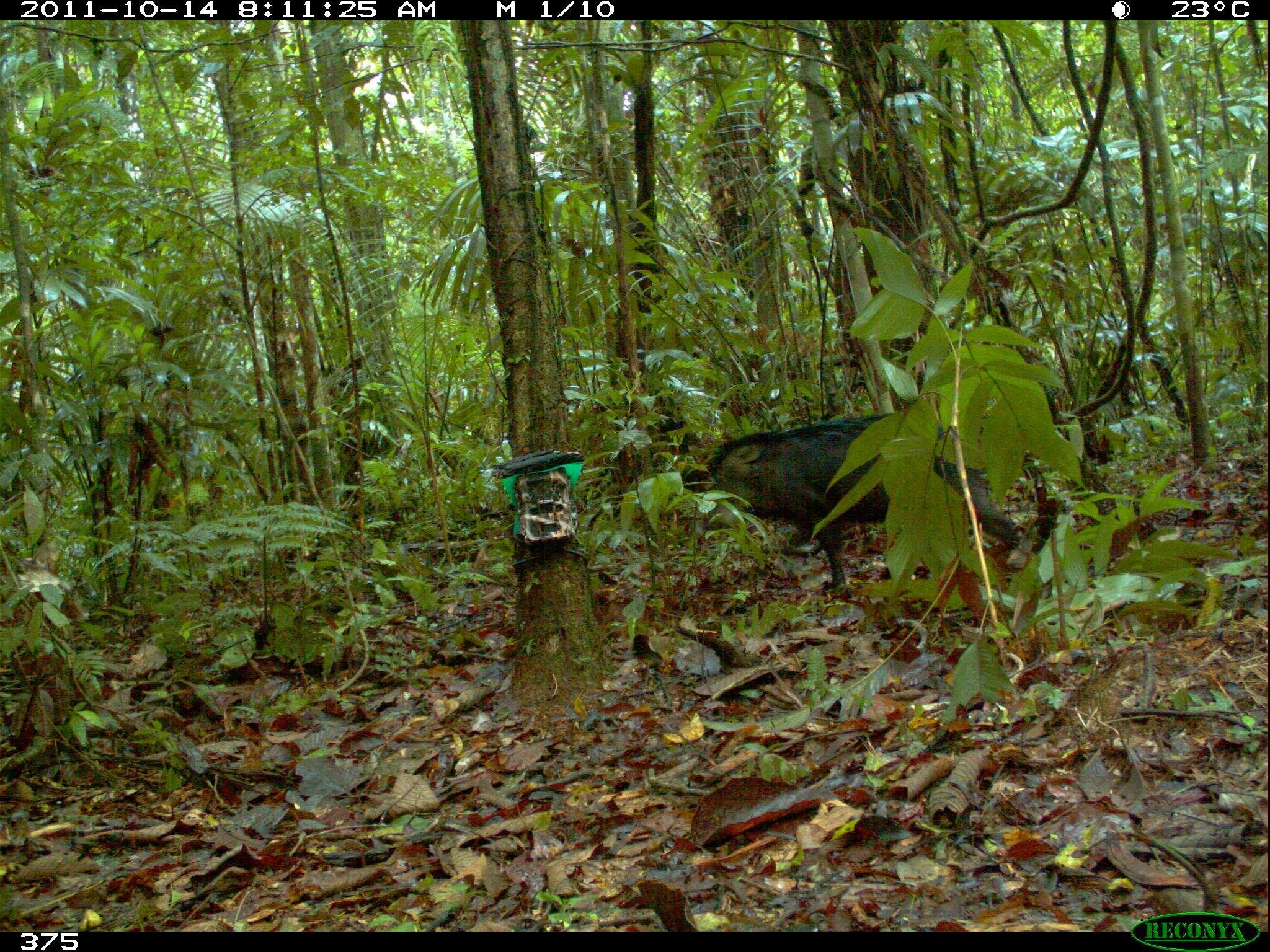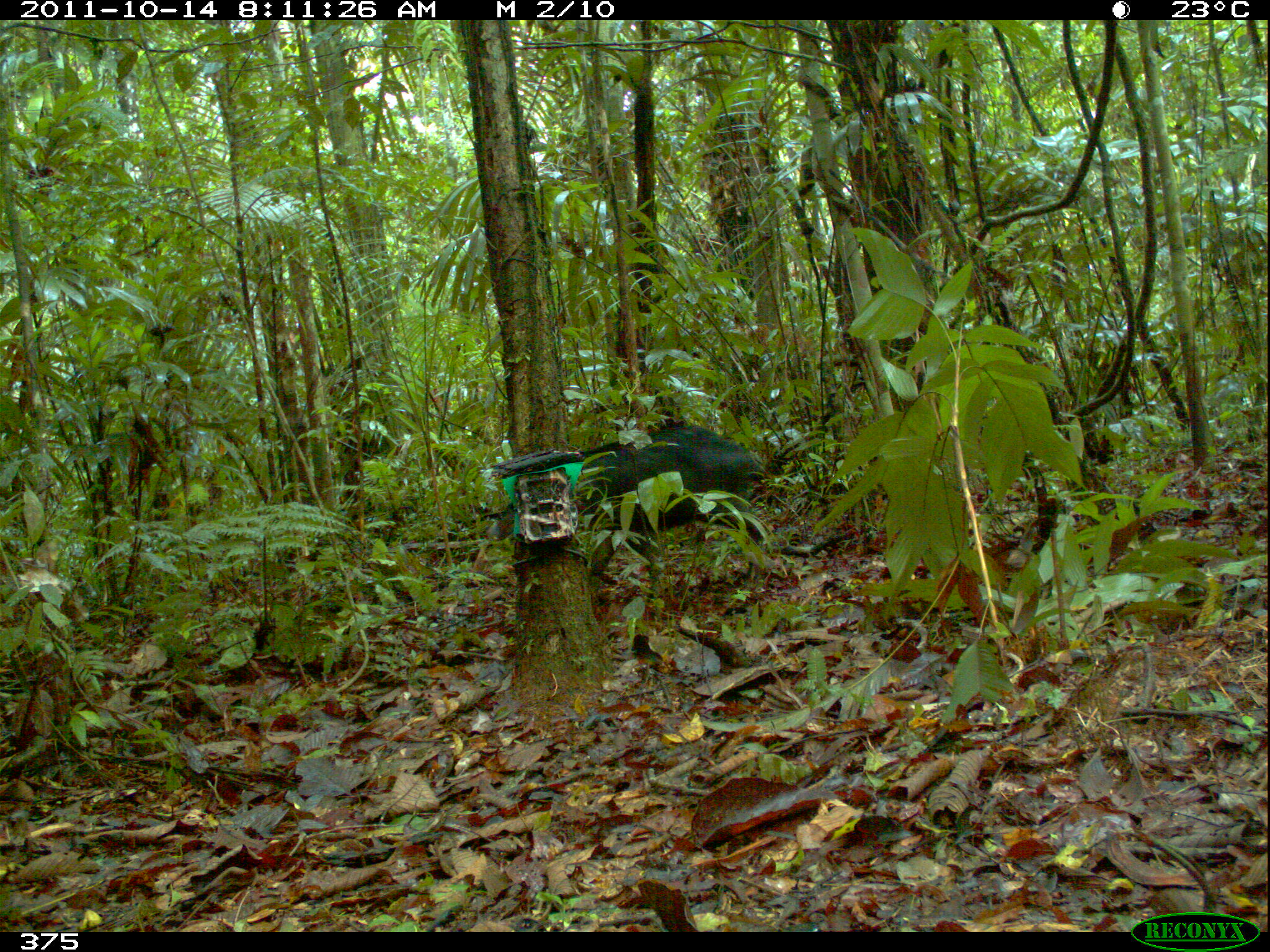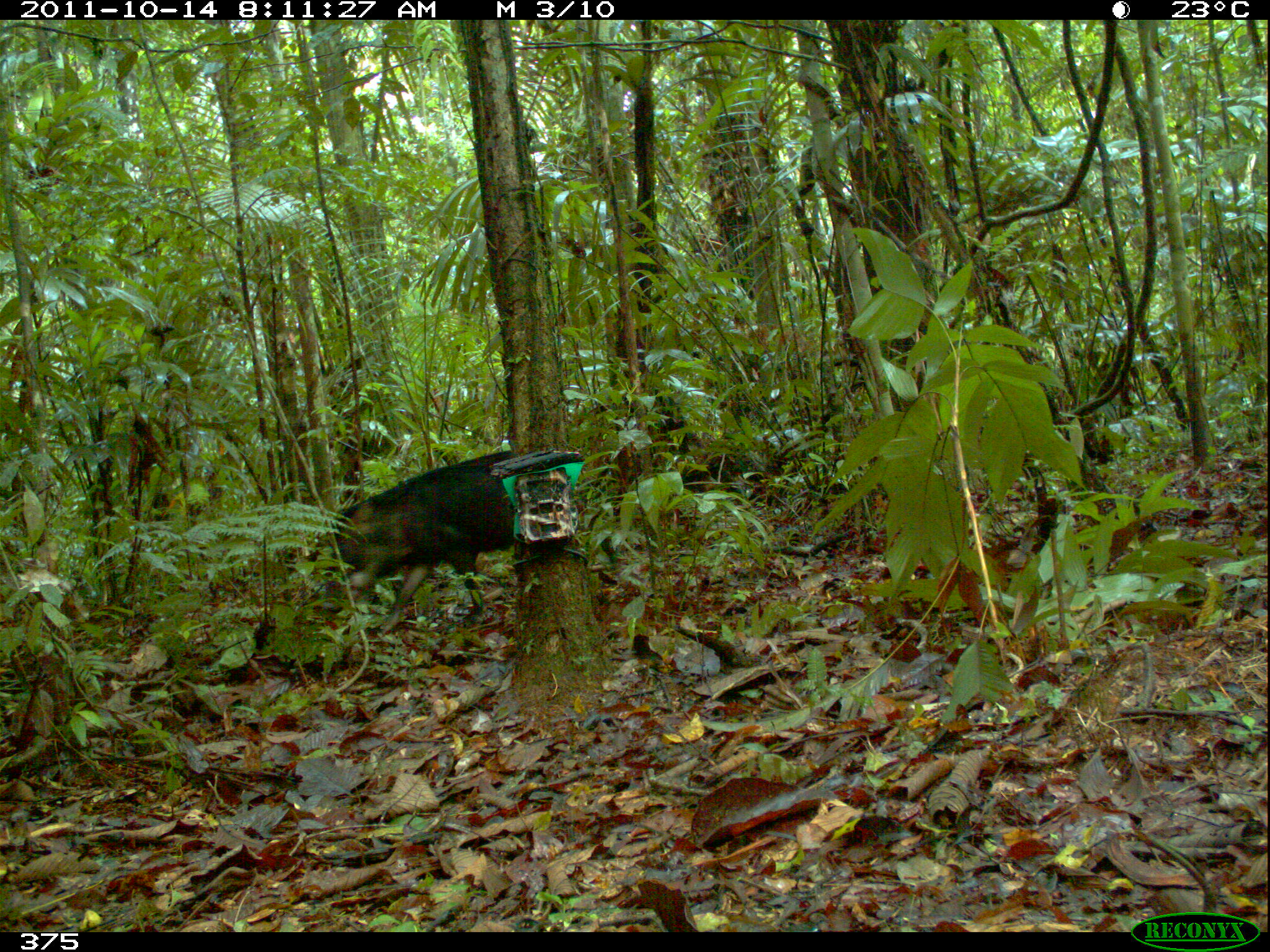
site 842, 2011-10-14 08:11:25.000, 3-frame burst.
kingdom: Animalia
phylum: Chordata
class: Mammalia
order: Artiodactyla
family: Tayassuidae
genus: Tayassu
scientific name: Tayassu pecari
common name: white-lipped peccary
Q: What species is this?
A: Tayassu pecari (white-lipped peccary).